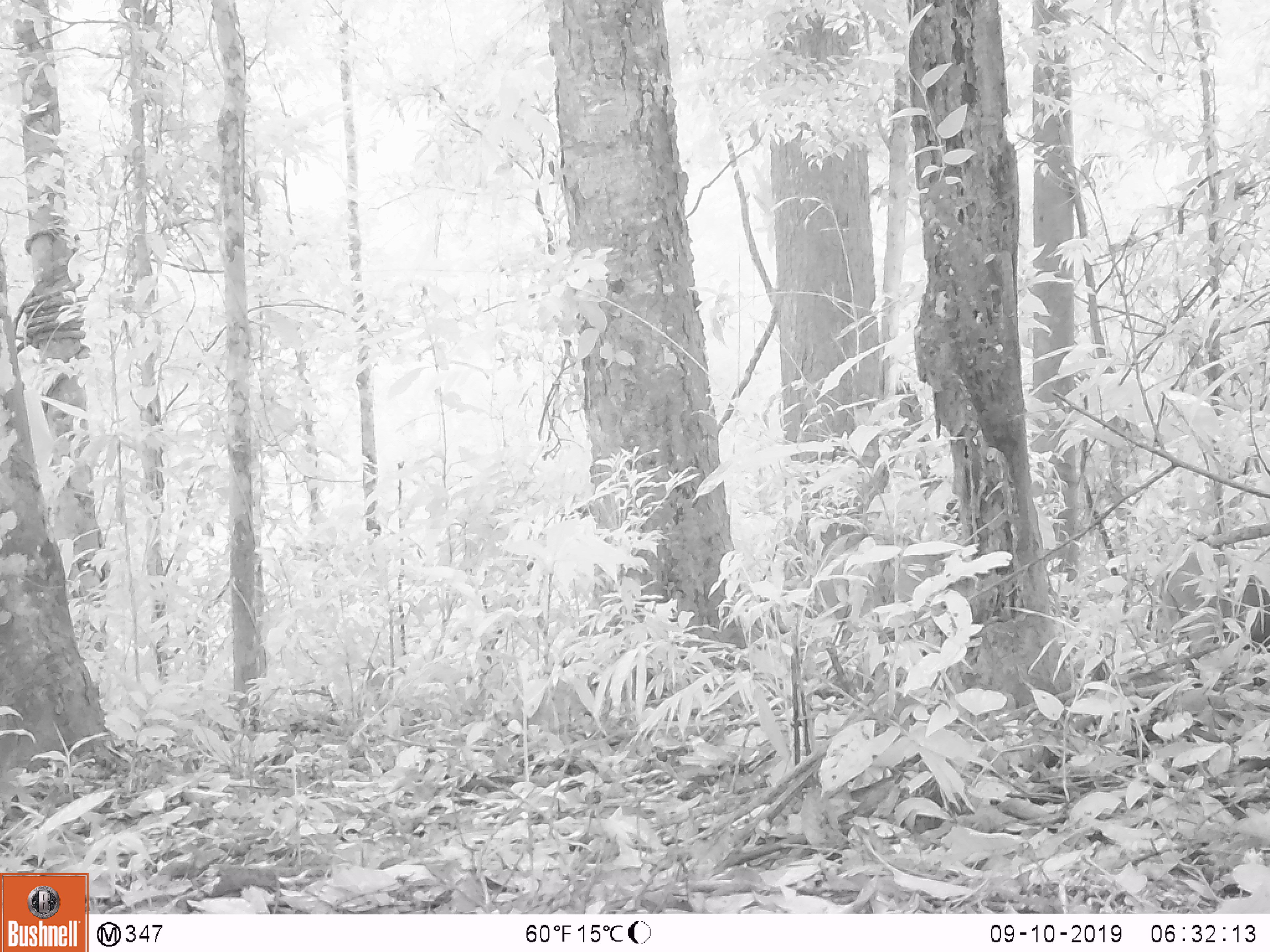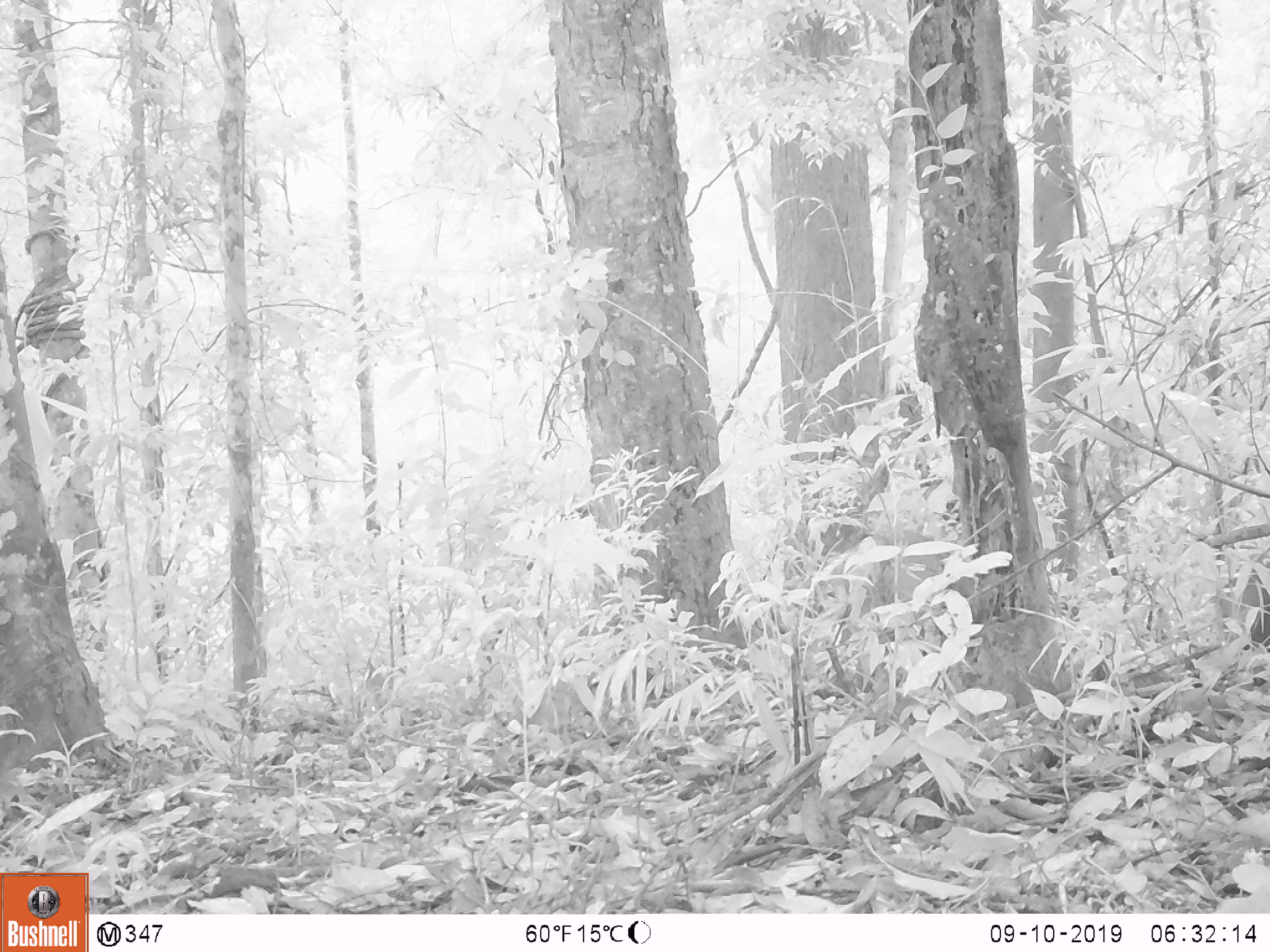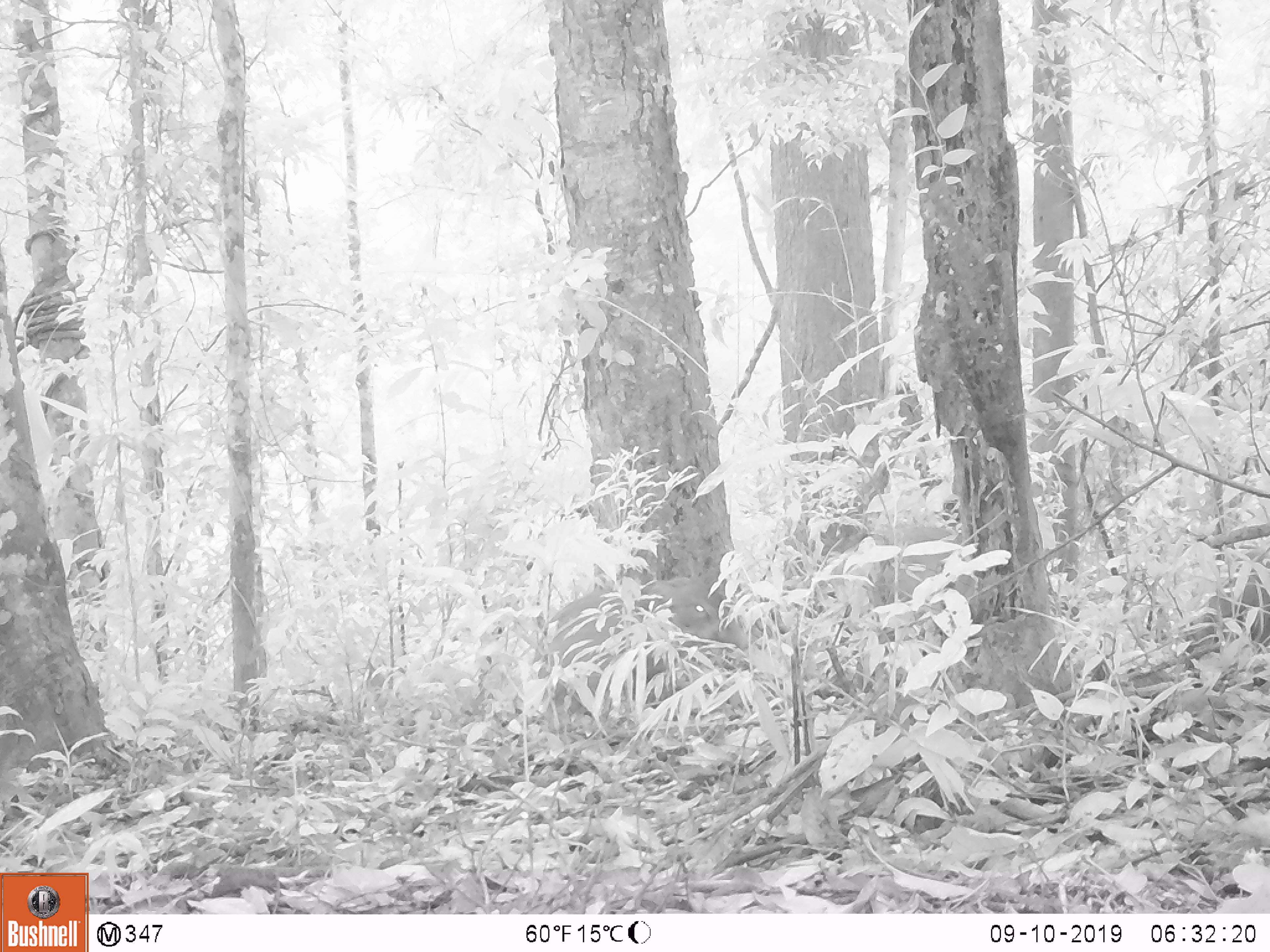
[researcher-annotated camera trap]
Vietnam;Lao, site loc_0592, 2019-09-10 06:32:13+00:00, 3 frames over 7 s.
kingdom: Animalia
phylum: Chordata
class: Mammalia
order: Artiodactyla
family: Suidae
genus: Sus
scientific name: Sus scrofa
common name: eurasian wild pig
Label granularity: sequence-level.